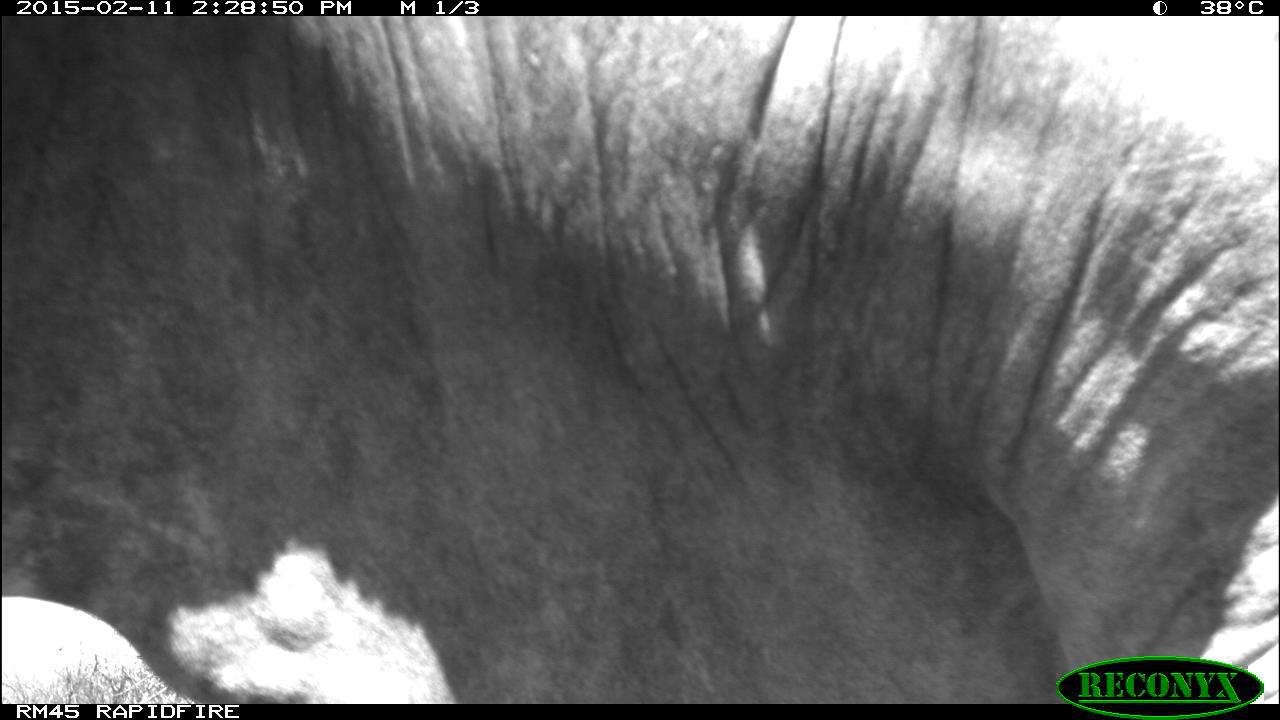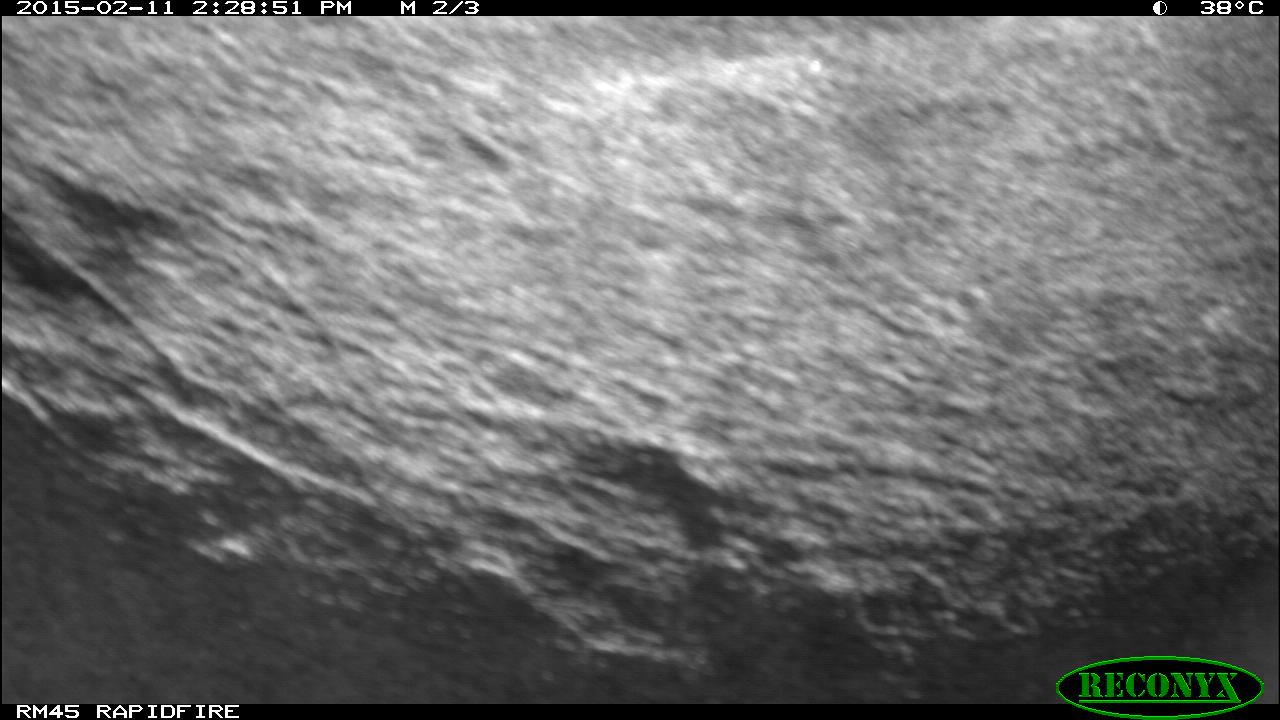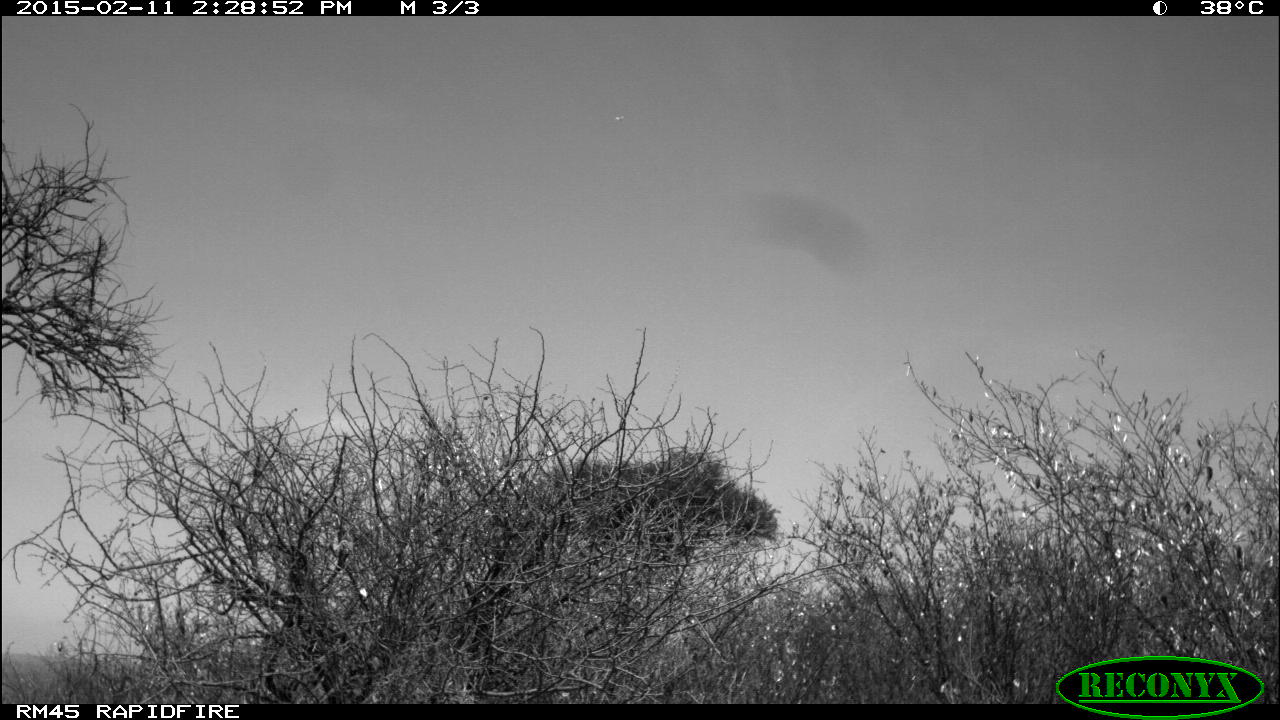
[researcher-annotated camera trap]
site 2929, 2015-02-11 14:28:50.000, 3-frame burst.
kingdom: Animalia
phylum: Chordata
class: Mammalia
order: Artiodactyla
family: Bovidae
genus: Bos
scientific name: Bos taurus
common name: domestic cattle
Bos taurus (domestic cattle), count 2.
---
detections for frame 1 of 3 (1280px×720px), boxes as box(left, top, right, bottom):
bos taurus: box(0, 16, 1279, 704)